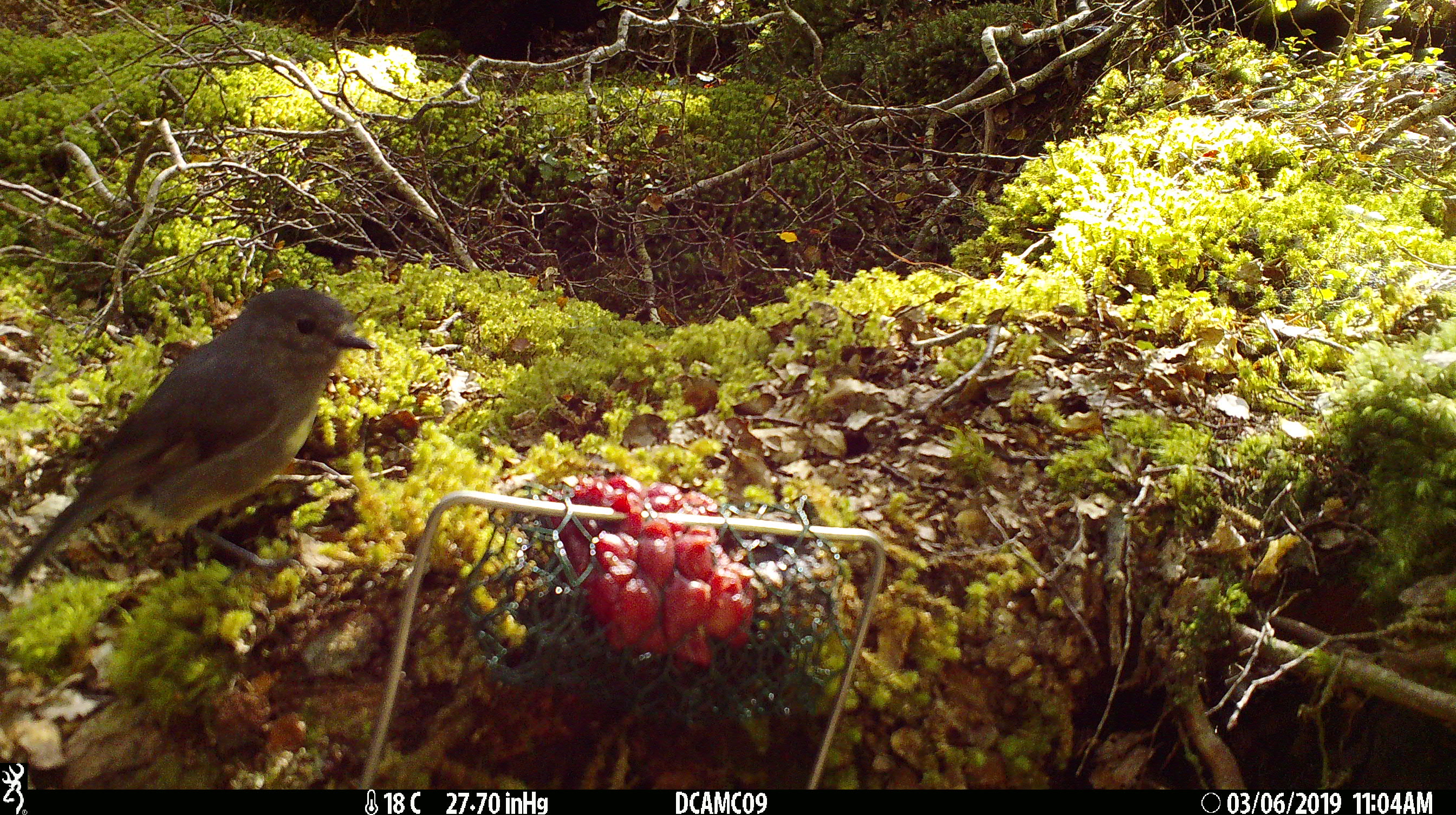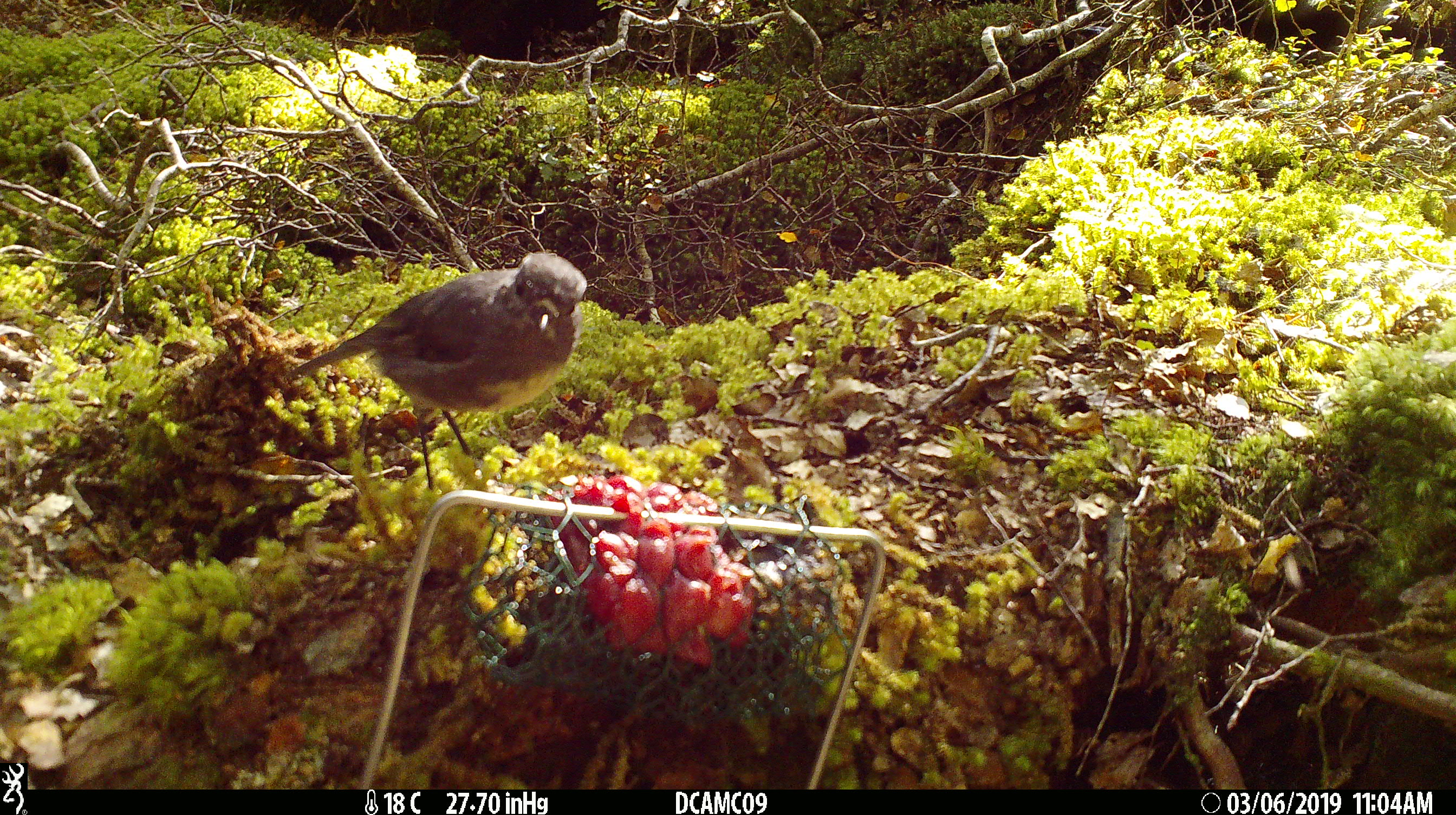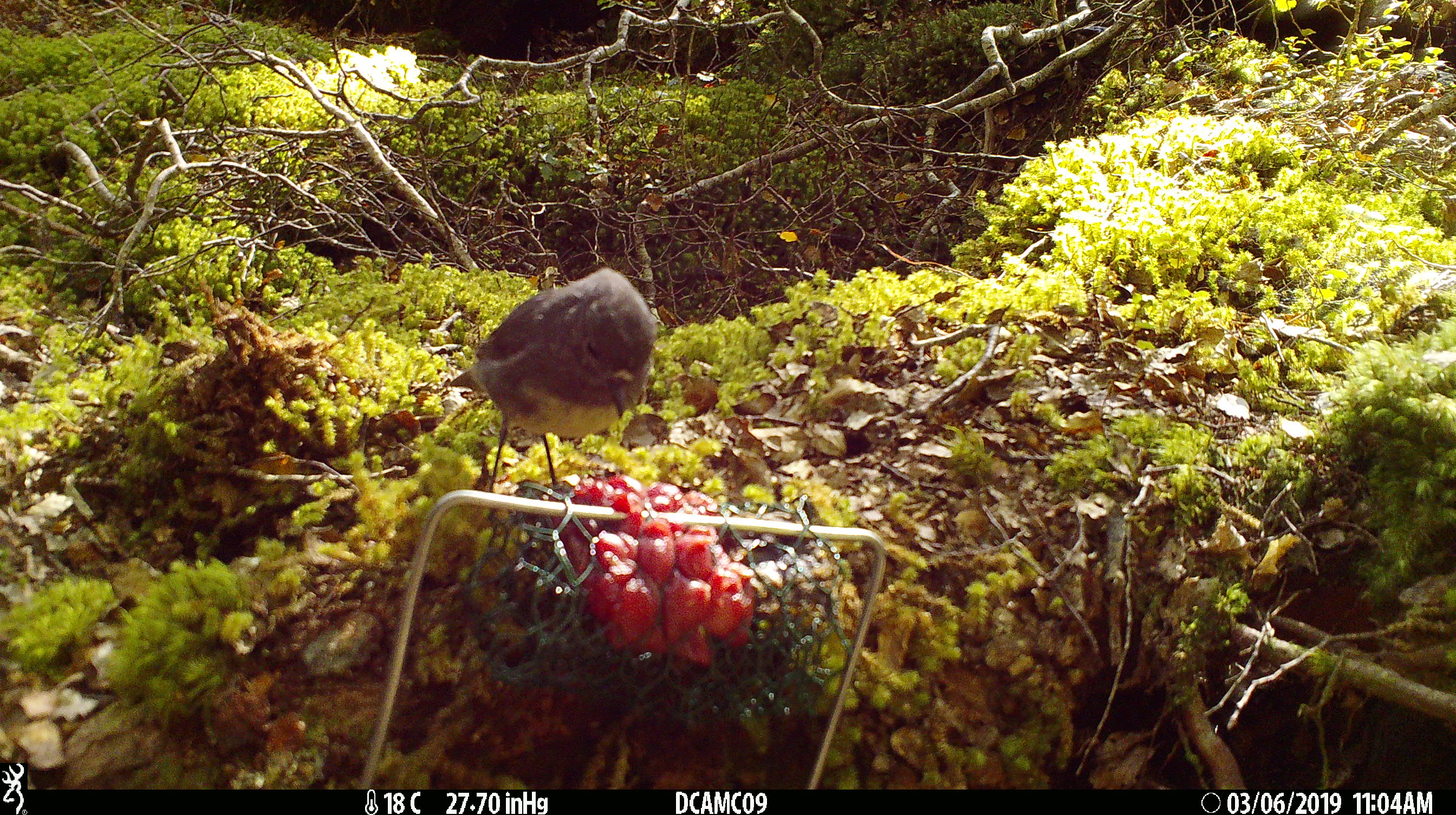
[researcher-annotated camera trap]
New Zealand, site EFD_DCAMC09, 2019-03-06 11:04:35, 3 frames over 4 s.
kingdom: Animalia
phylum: Chordata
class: Aves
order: Passeriformes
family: Petroicidae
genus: Petroica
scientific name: Petroica australis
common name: new zealand robin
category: robin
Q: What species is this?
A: Robin (new zealand robin) (Petroica australis).